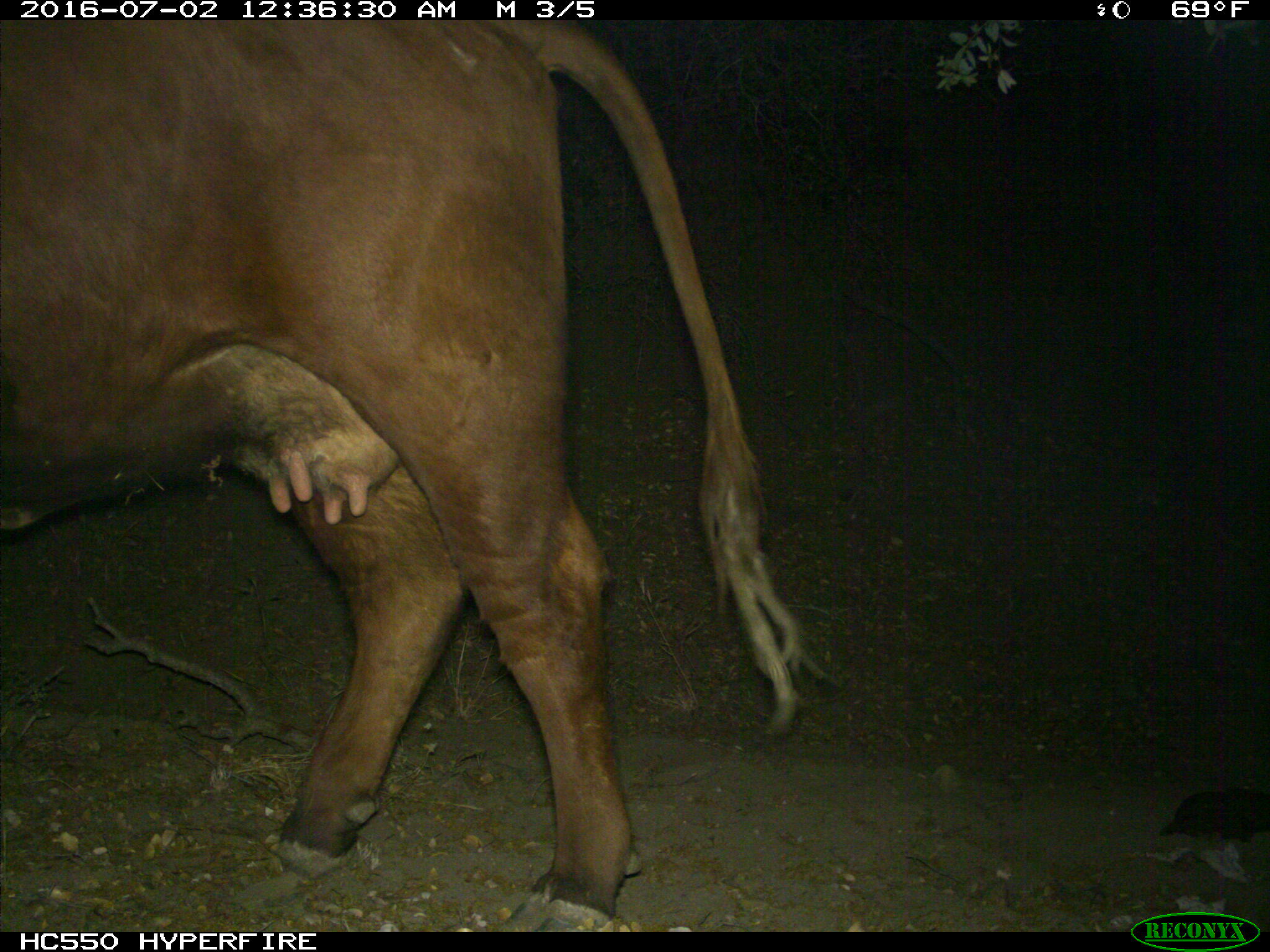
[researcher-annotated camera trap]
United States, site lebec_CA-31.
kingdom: Animalia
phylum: Chordata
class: Mammalia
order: Artiodactyla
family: Bovidae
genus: Bos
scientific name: Bos taurus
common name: domestic cow